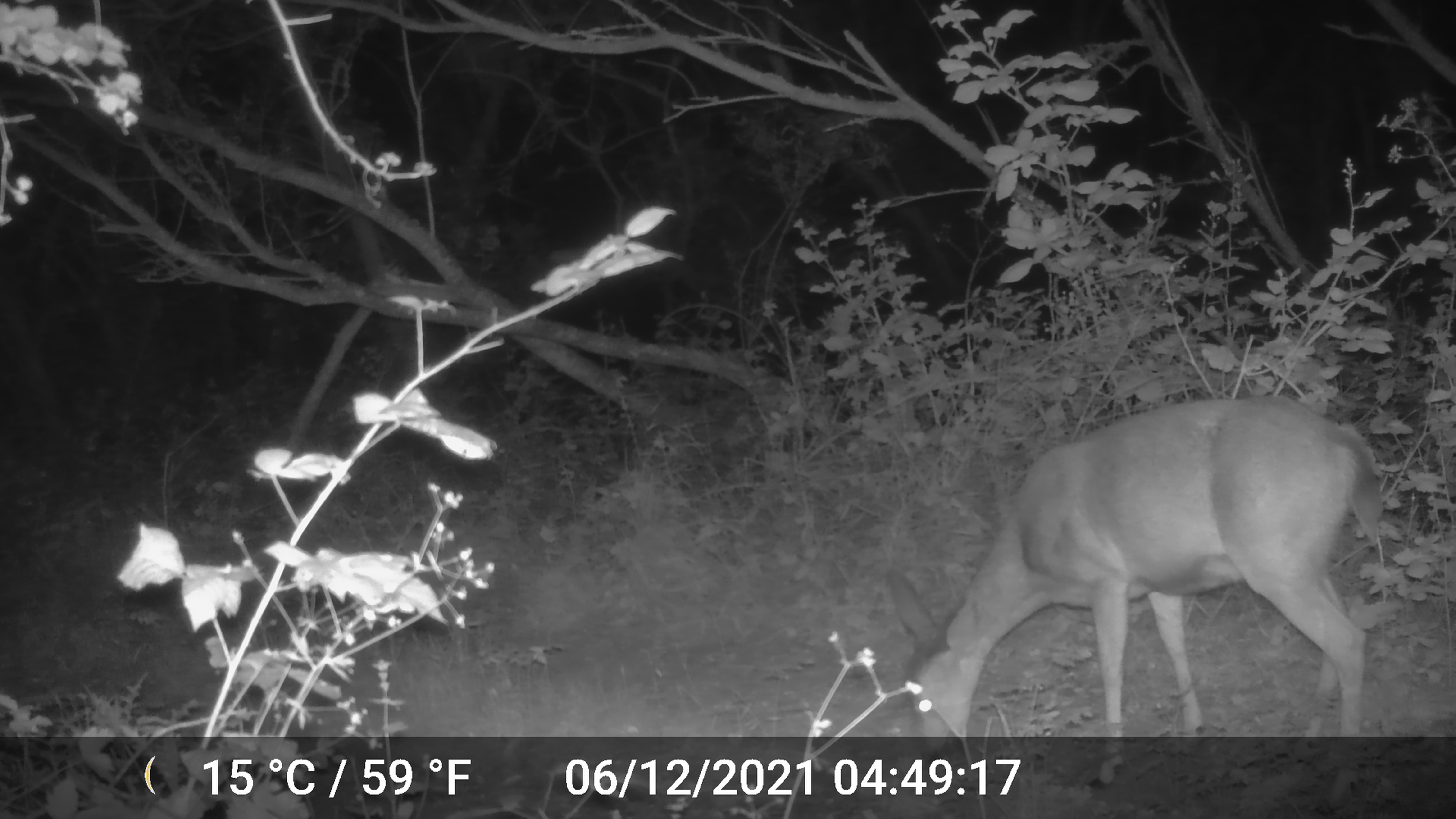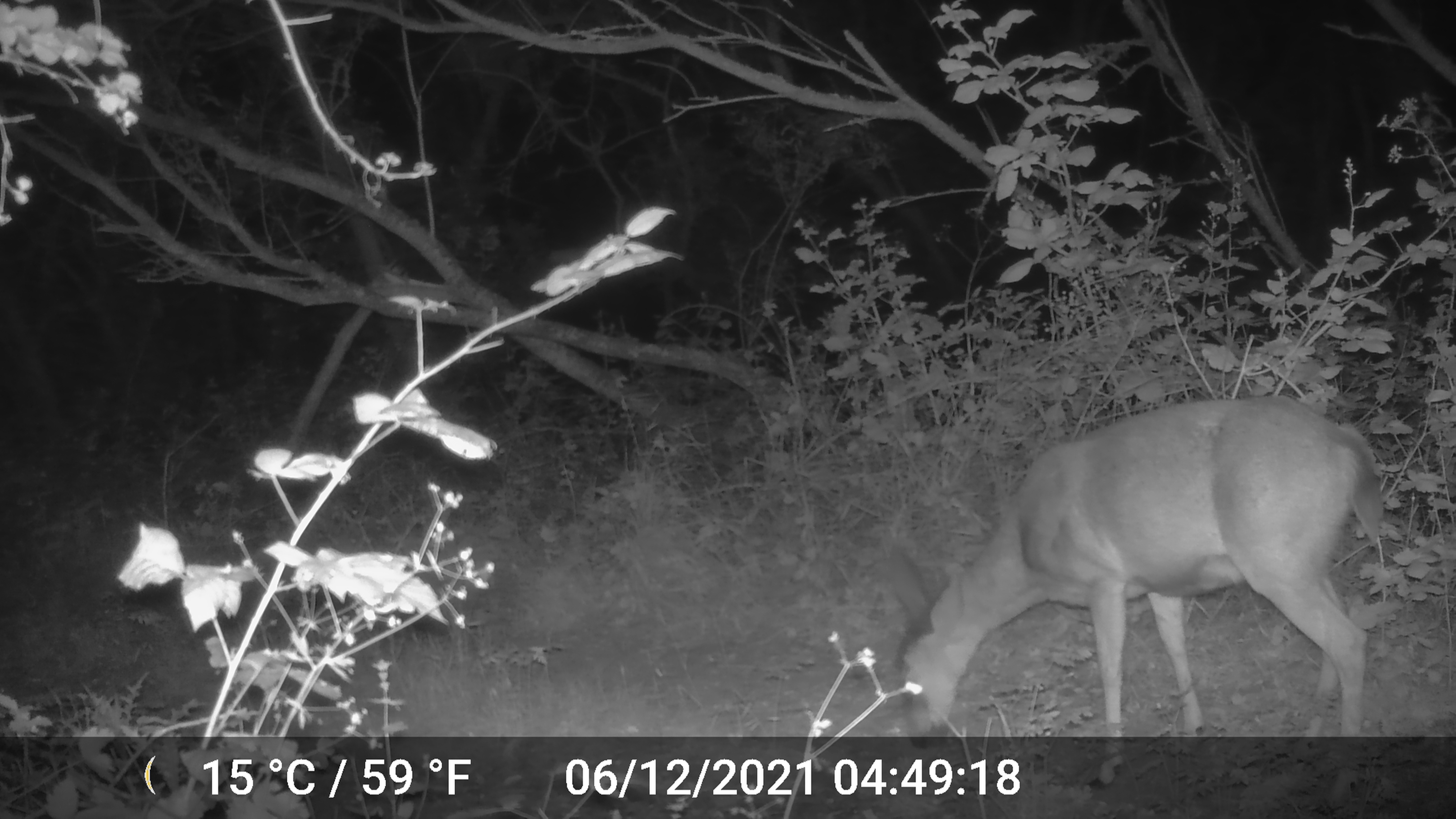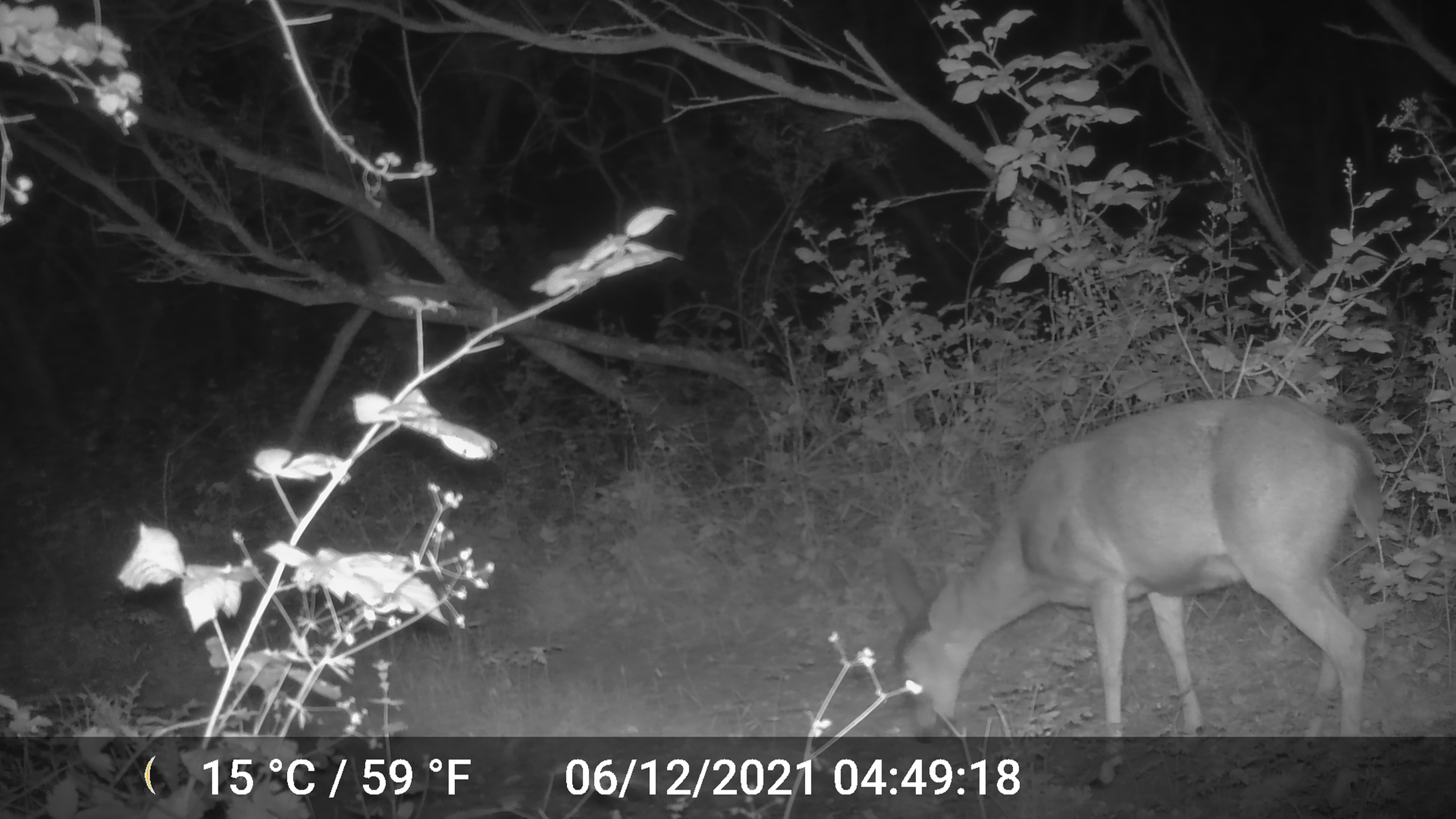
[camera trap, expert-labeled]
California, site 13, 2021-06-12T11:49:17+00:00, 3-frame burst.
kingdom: Animalia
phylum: Chordata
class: Mammalia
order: Artiodactyla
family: Cervidae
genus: Odocoileus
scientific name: Odocoileus hemionus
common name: mule deer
Mule deer (Odocoileus hemionus).